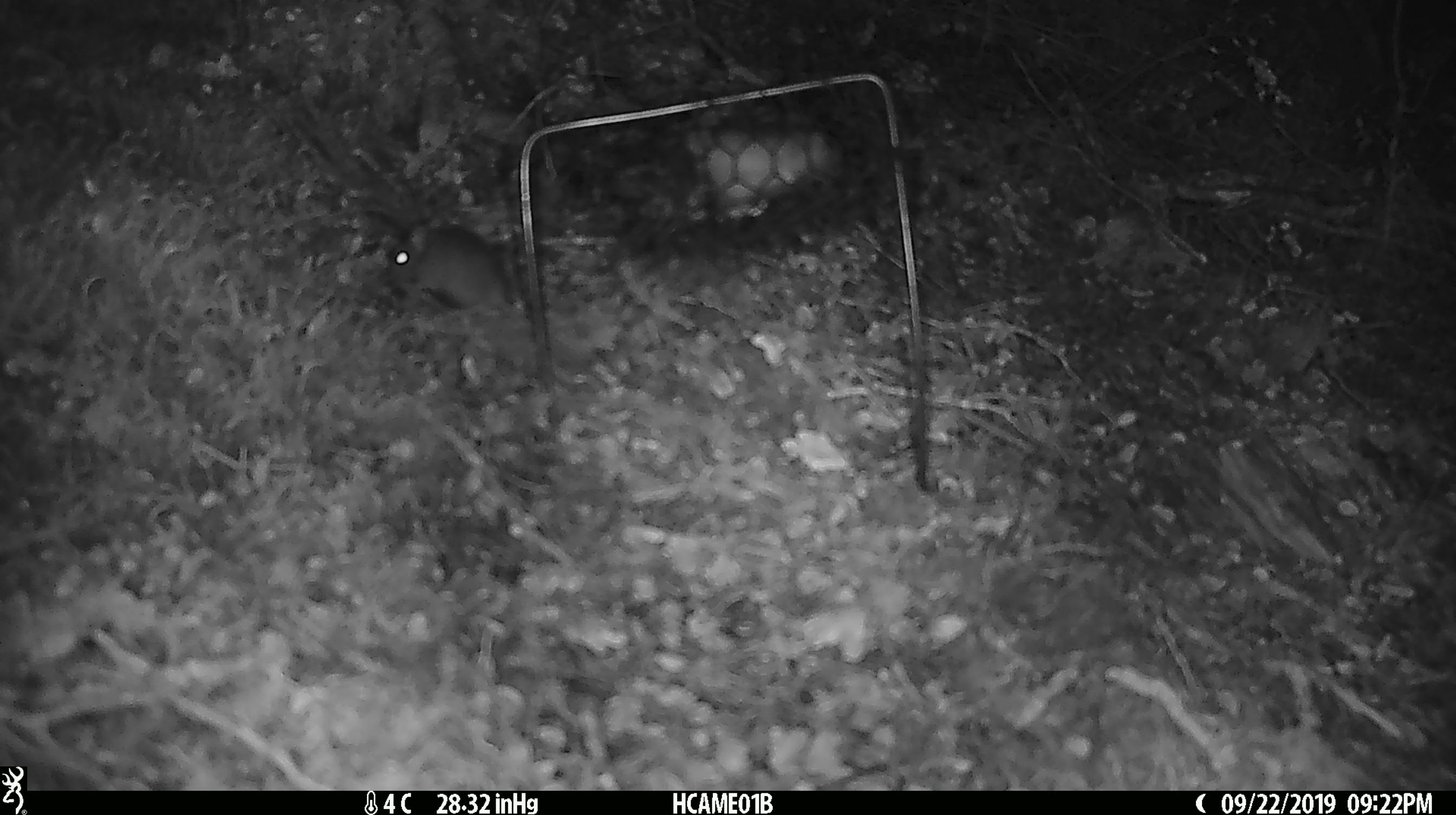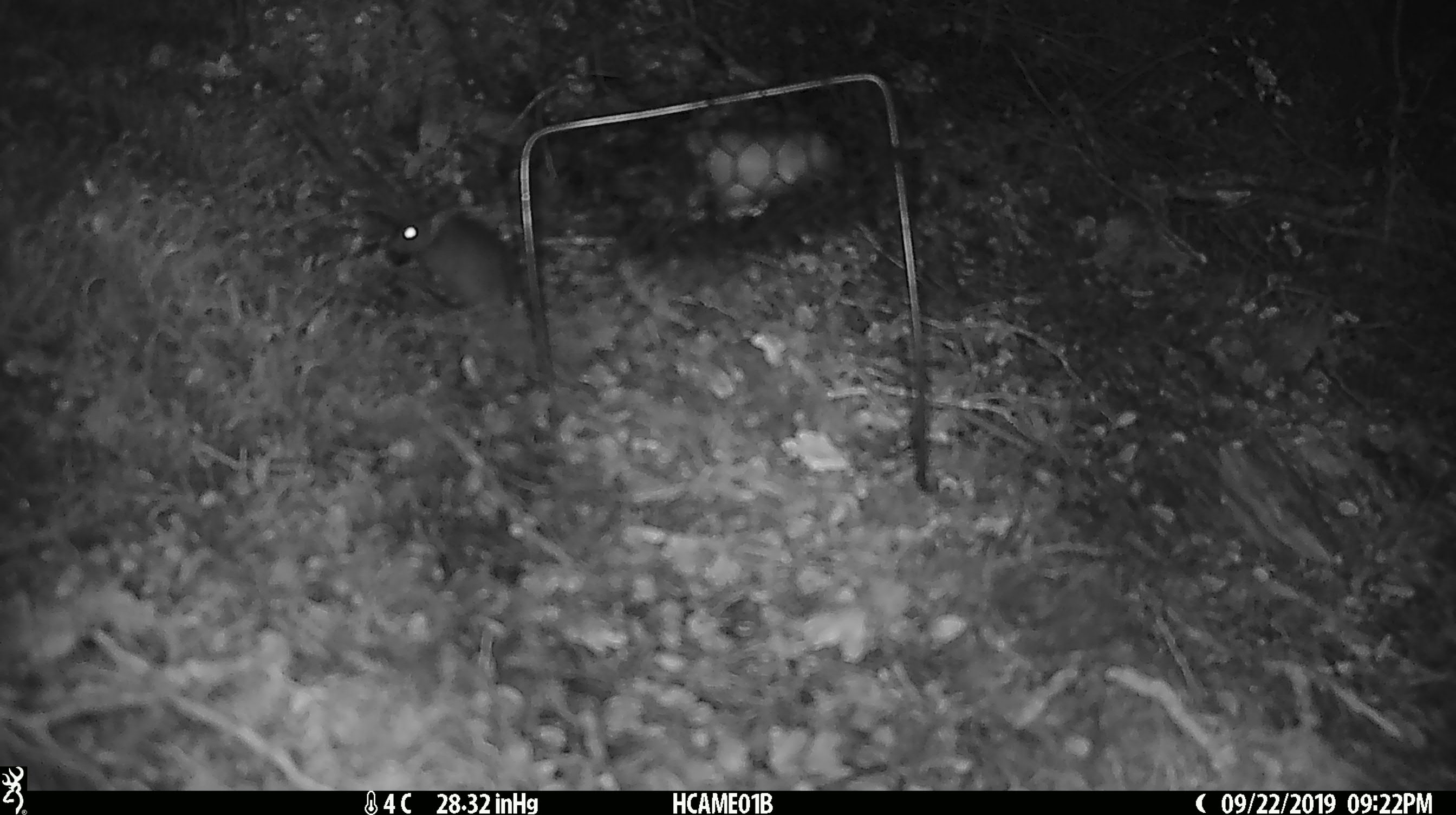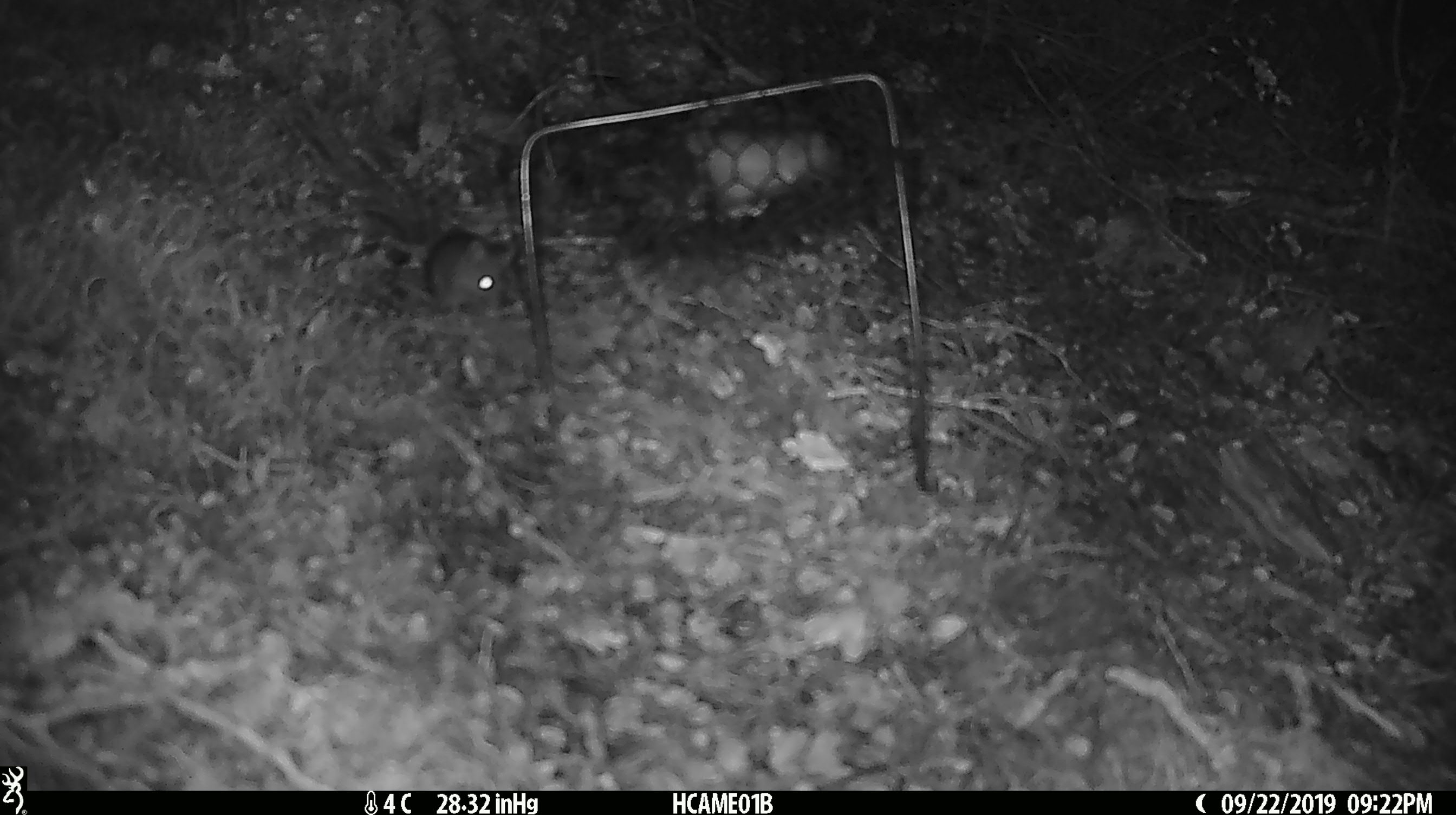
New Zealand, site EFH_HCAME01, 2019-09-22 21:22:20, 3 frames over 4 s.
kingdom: Animalia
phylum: Chordata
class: Mammalia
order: Rodentia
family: Muridae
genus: Mus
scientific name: Mus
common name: mouse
Mouse (Mus).